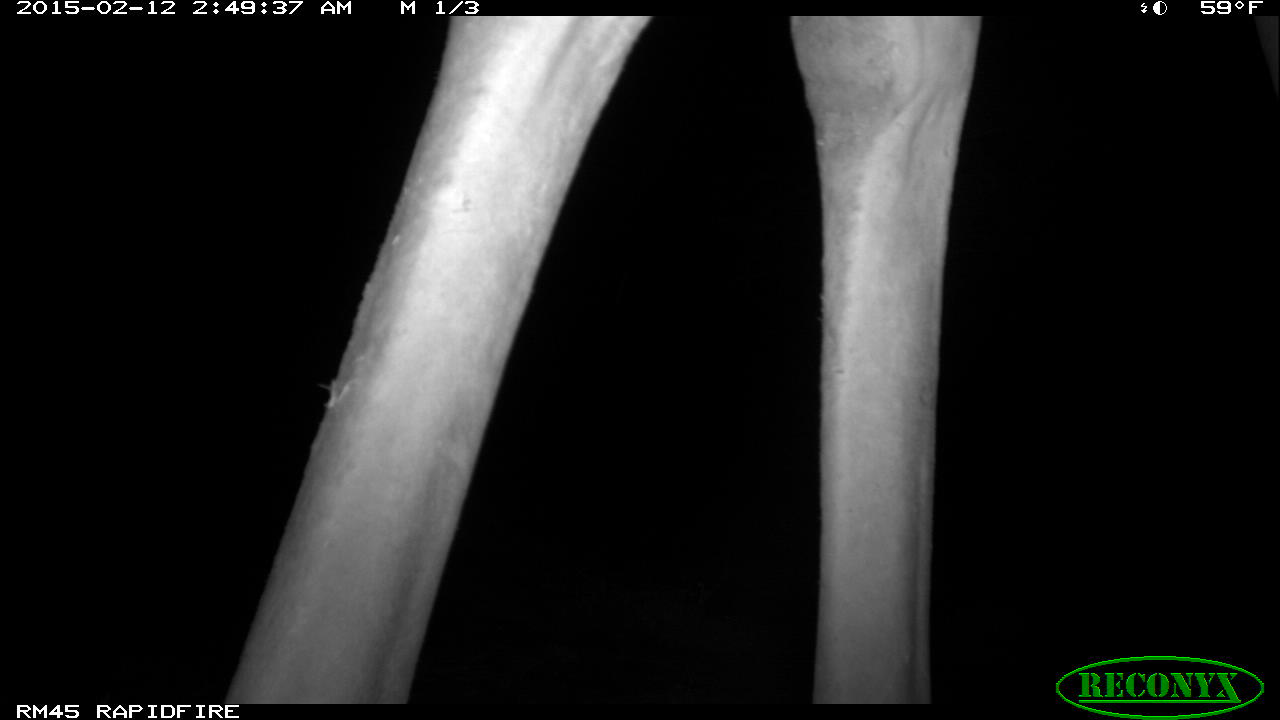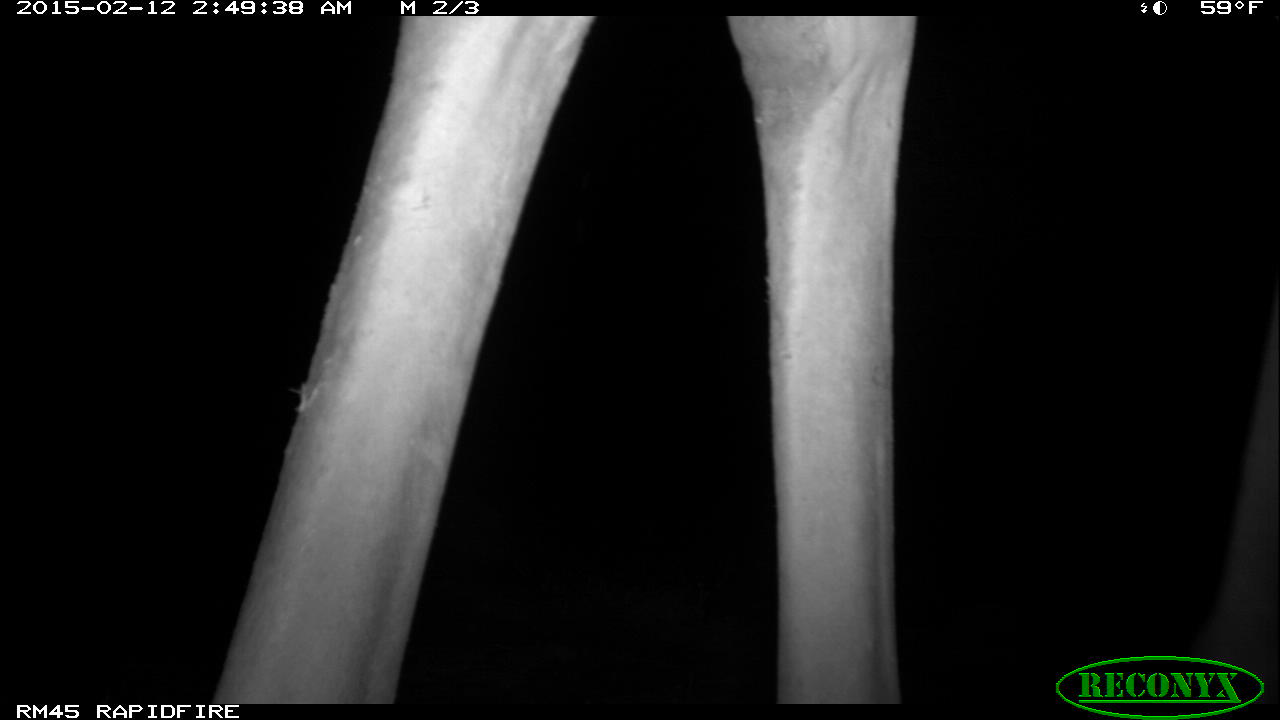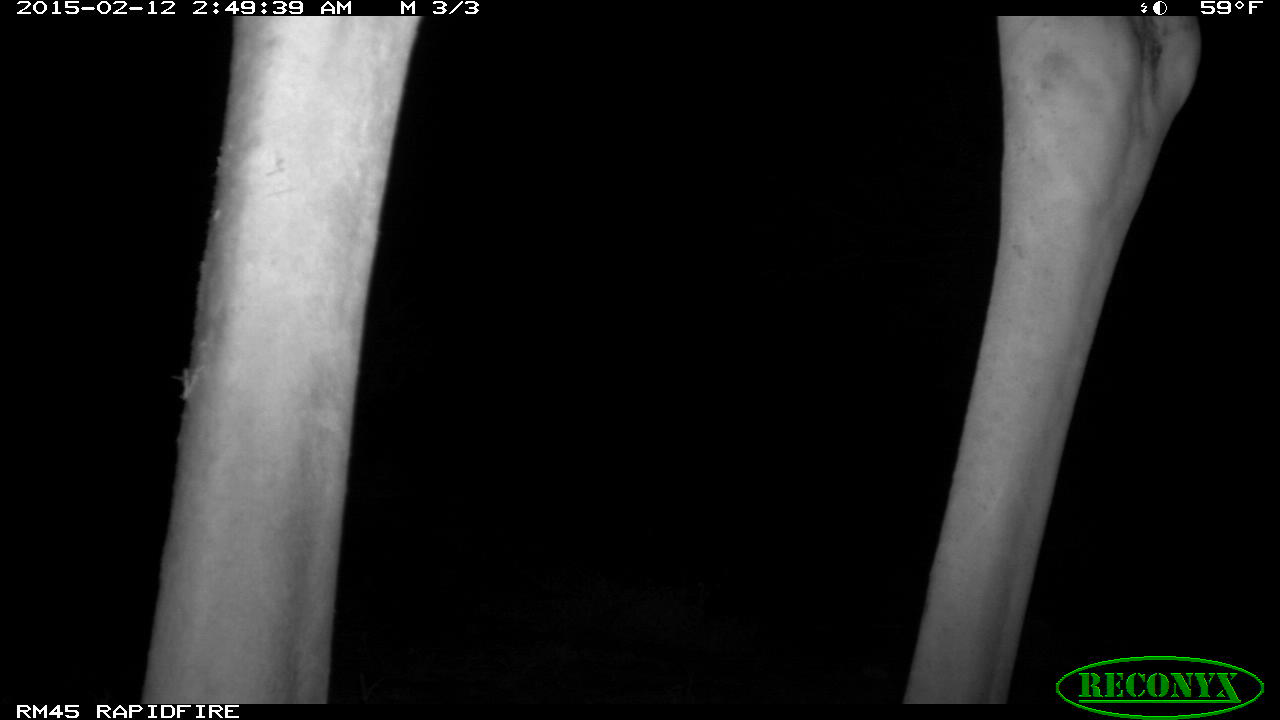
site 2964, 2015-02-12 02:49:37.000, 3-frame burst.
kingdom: Animalia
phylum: Chordata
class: Mammalia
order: Artiodactyla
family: Giraffidae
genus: Giraffa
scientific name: Giraffa camelopardalis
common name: giraffe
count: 1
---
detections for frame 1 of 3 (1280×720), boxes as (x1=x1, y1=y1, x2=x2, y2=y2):
giraffa camelopardalis: (x1=211, y1=18, x2=1280, y2=704)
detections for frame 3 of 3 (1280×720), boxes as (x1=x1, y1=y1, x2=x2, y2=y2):
giraffa camelopardalis: (x1=126, y1=14, x2=1209, y2=712)